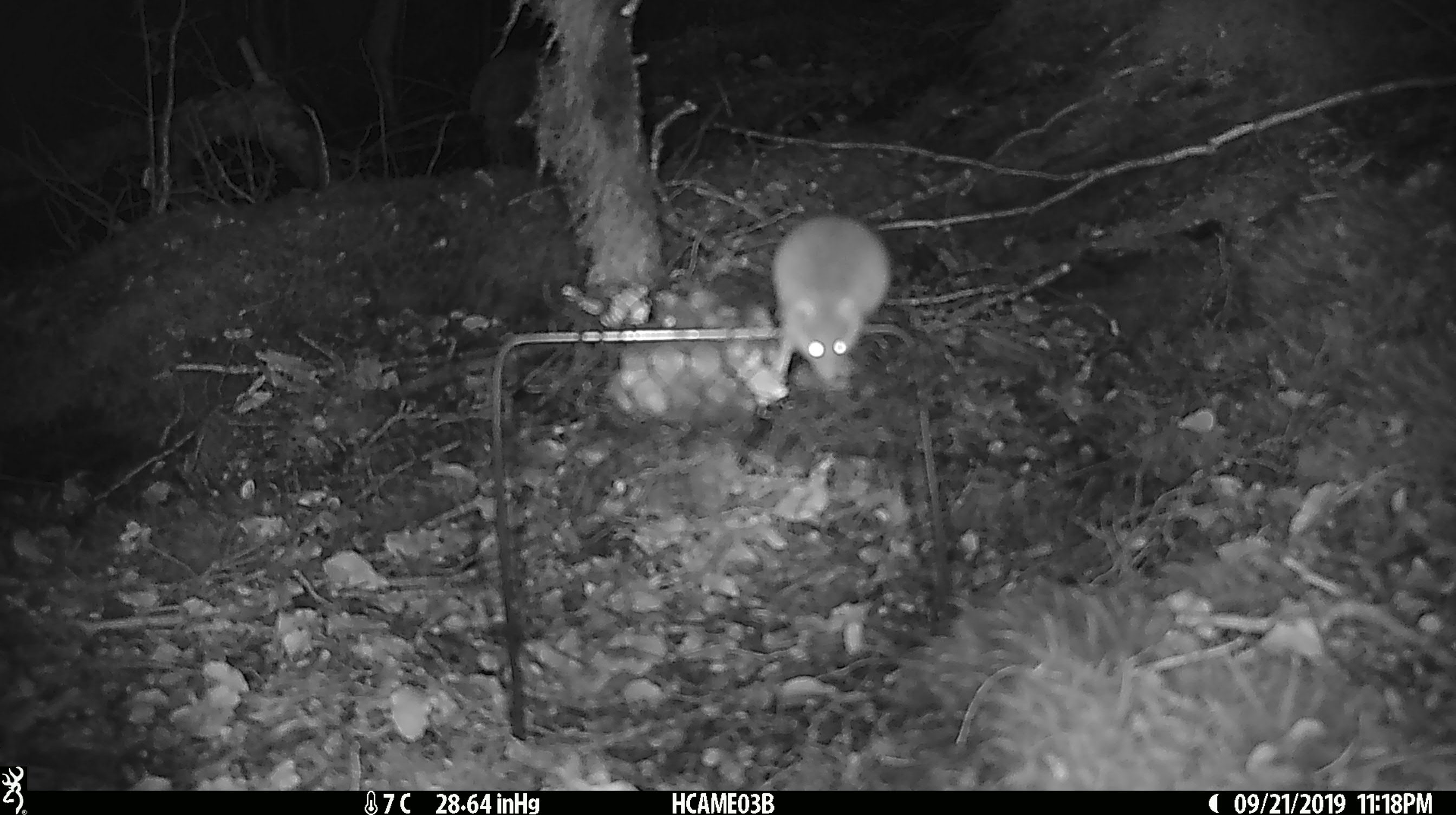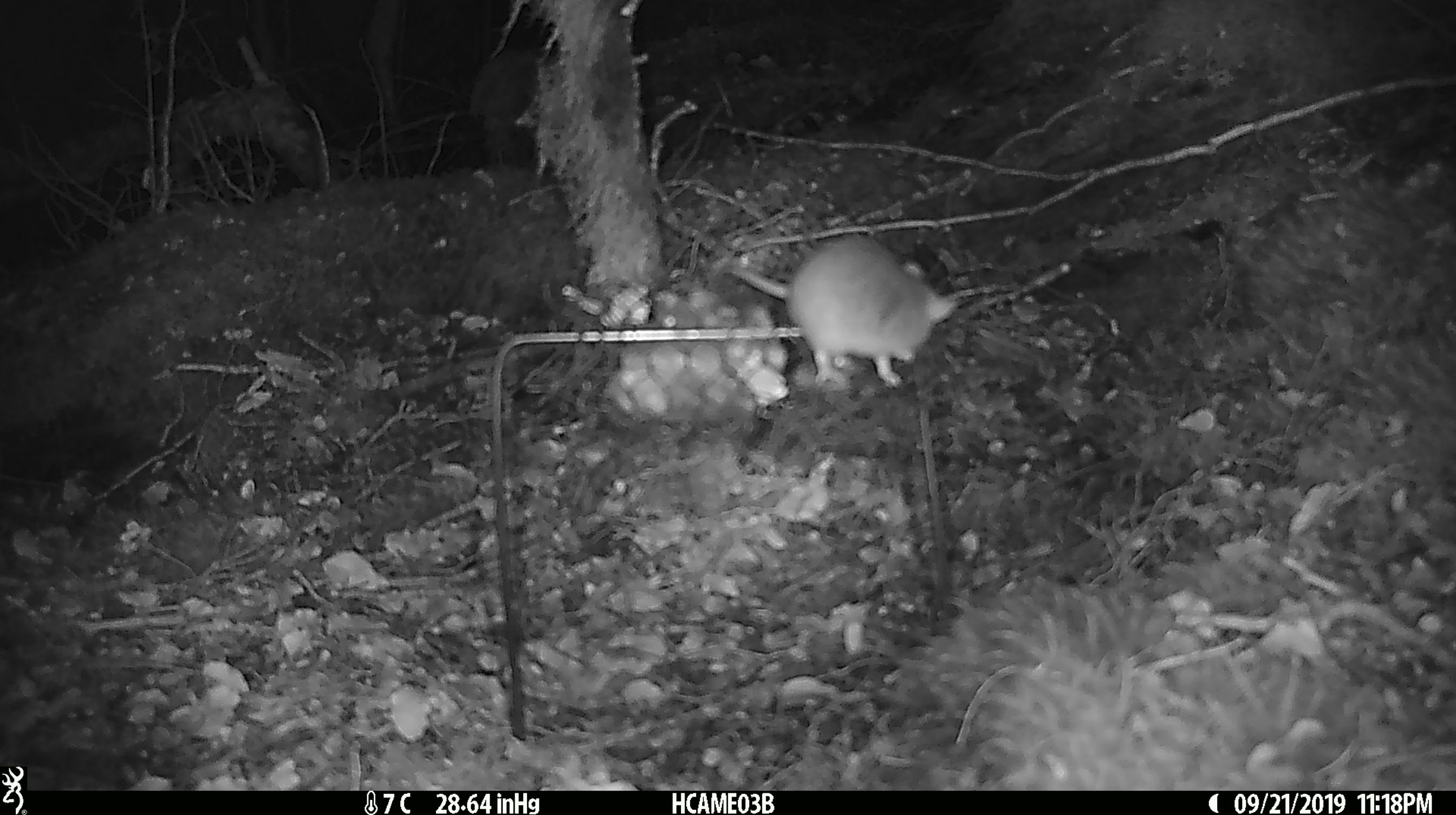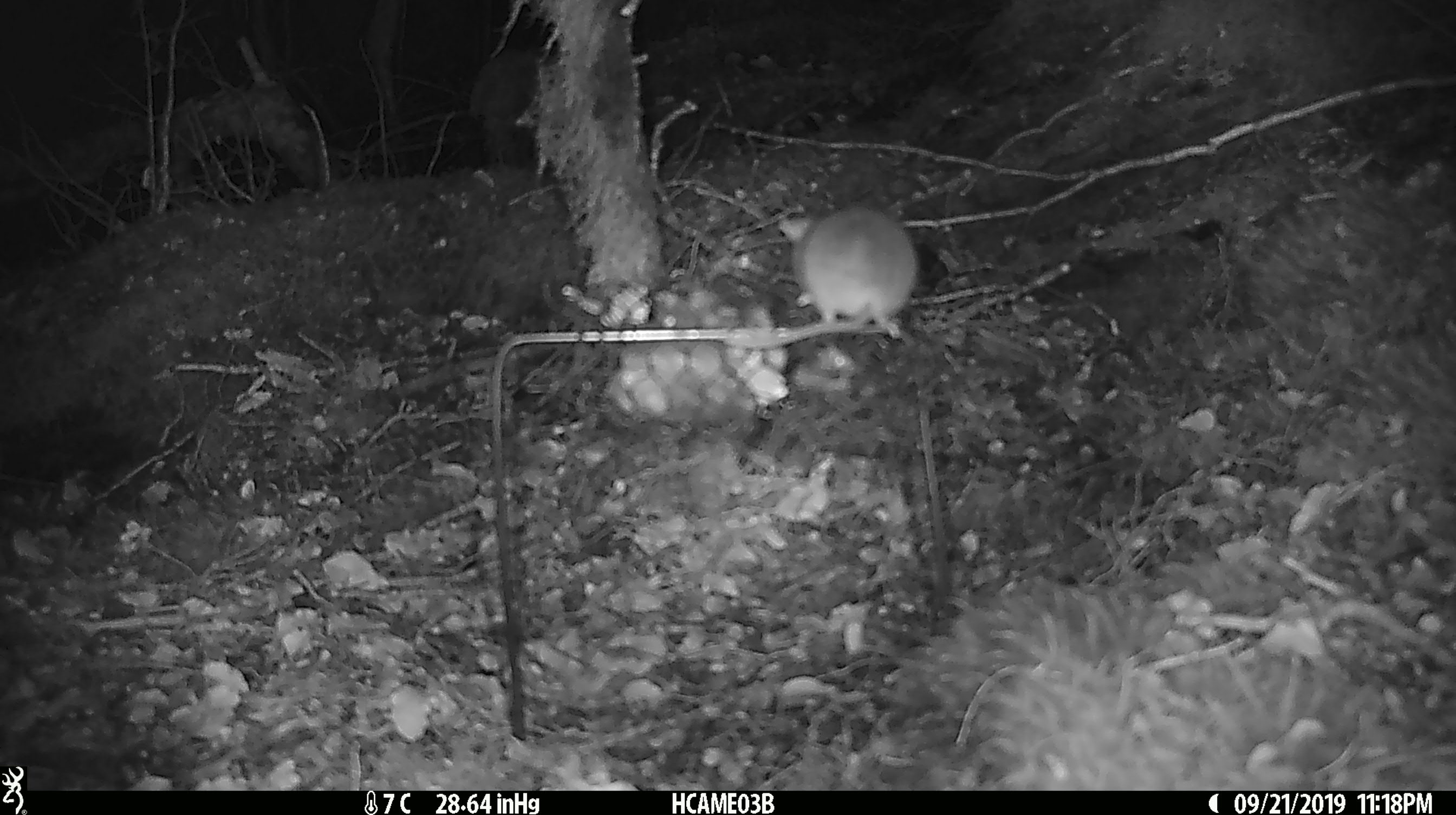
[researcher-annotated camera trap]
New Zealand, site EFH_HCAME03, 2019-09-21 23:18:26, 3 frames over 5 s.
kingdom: Animalia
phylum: Chordata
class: Mammalia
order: Rodentia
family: Muridae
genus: Mus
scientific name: Mus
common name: mouse